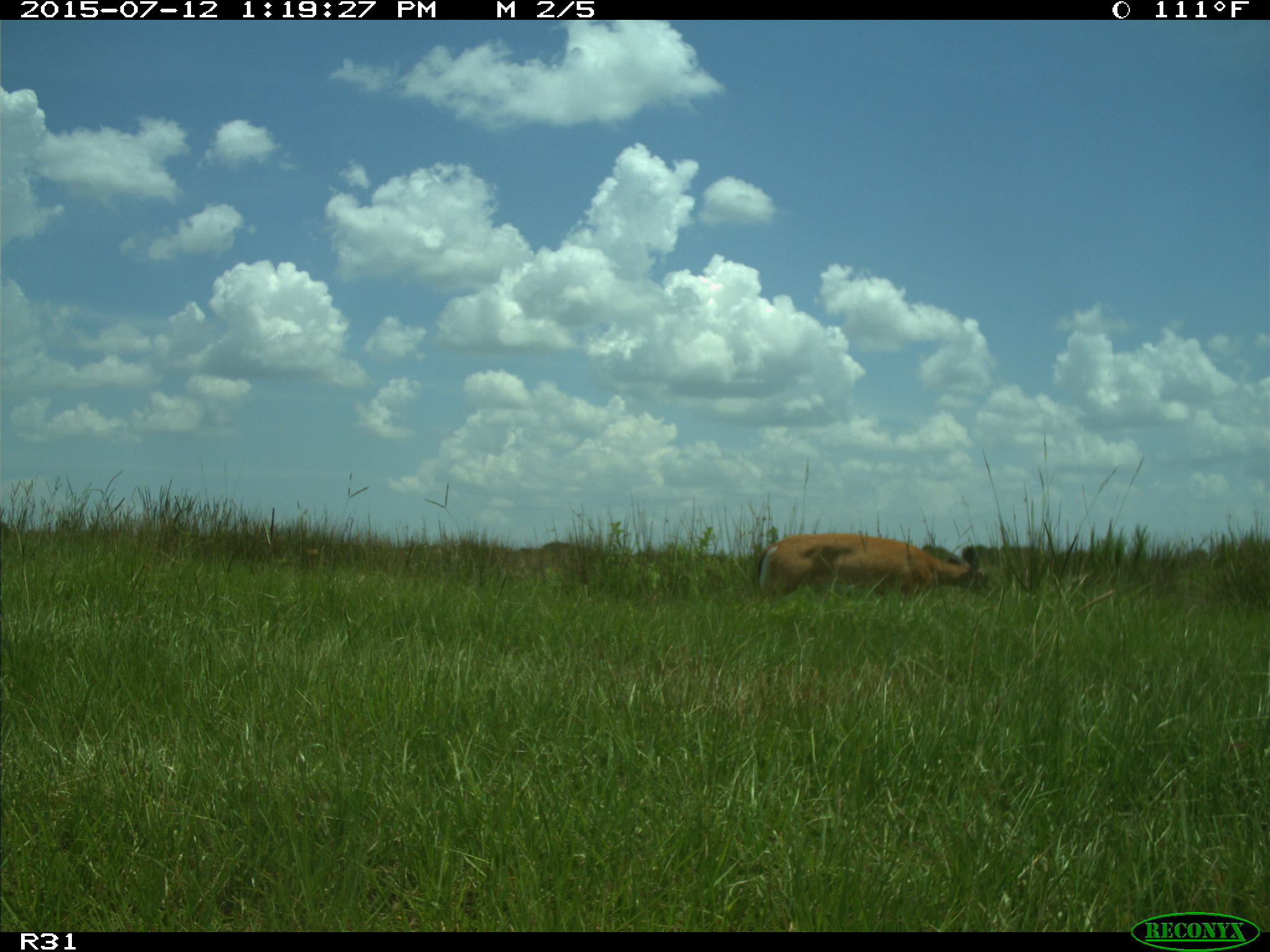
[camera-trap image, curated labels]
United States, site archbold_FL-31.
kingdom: Animalia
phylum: Chordata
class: Mammalia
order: Artiodactyla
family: Cervidae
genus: Odocoileus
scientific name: Odocoileus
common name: deer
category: unidentified deer